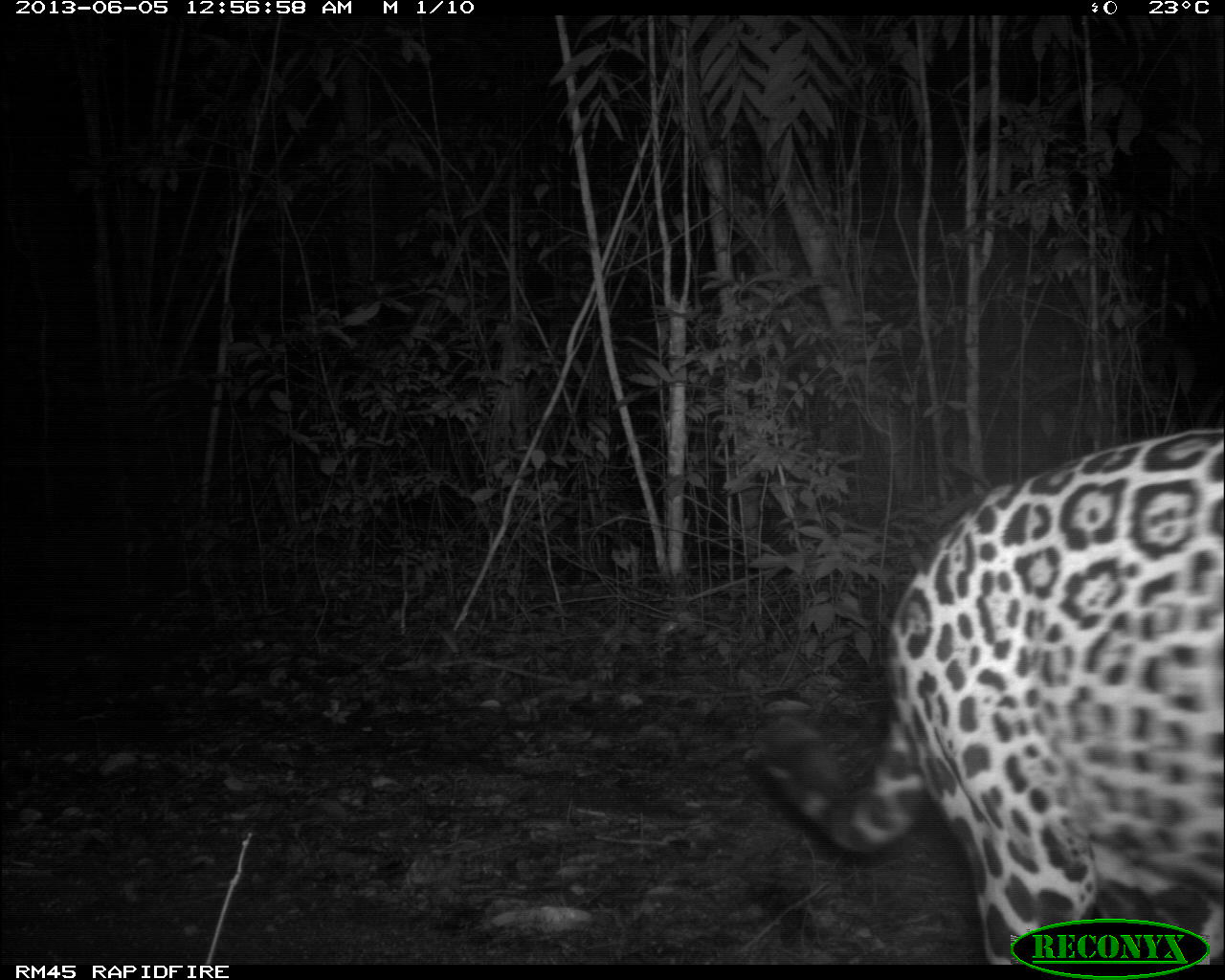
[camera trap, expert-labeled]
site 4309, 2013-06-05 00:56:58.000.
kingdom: Animalia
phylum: Chordata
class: Mammalia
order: Carnivora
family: Felidae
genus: Panthera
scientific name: Panthera onca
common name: jaguar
Panthera onca (jaguar), count 1, sex male.